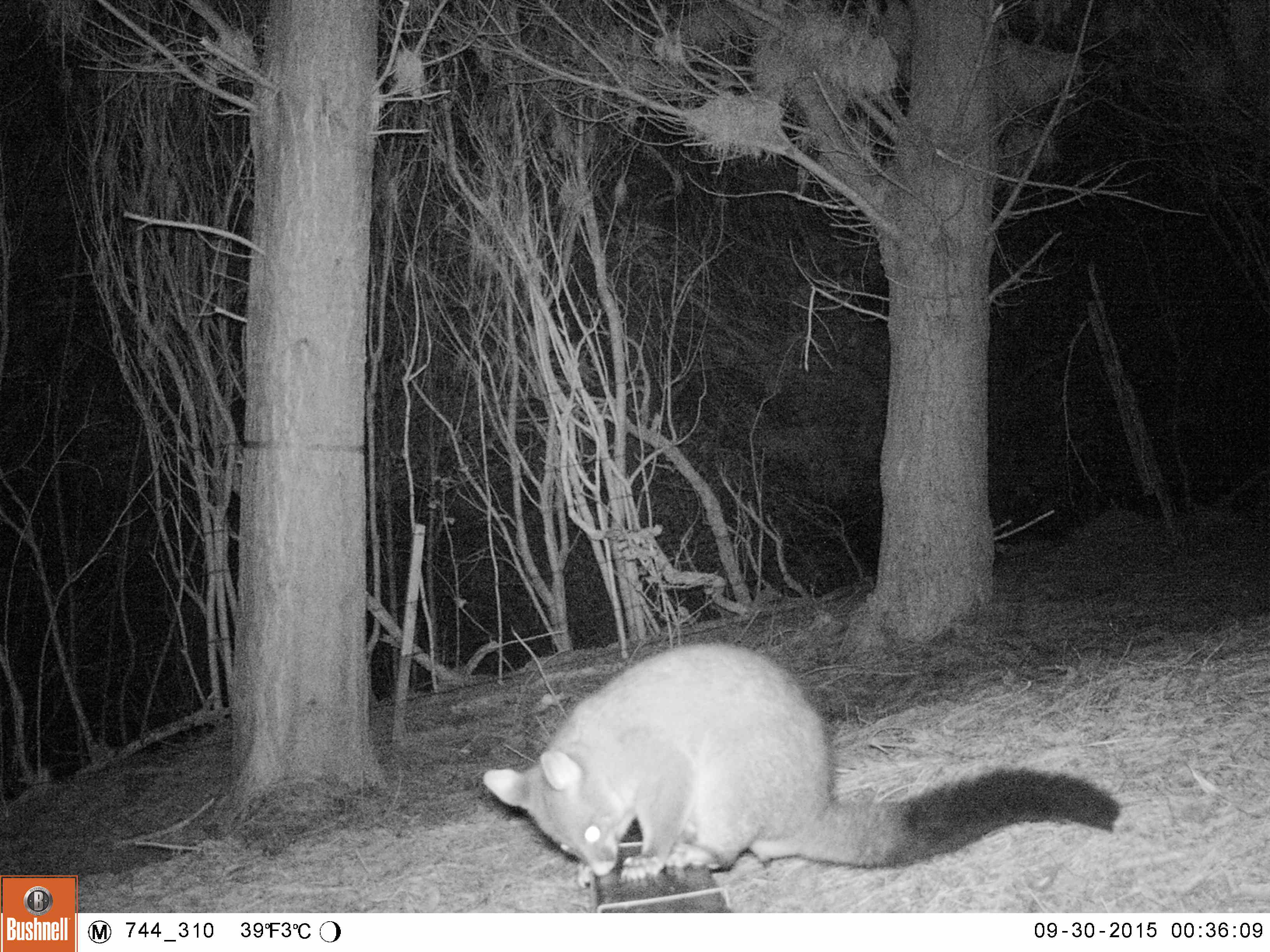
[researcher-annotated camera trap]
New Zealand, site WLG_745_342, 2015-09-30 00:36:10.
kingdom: Animalia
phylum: Chordata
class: Mammalia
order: Diprotodontia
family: Phalangeridae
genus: Trichosurus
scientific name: Trichosurus vulpecula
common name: common brushtail possum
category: possum